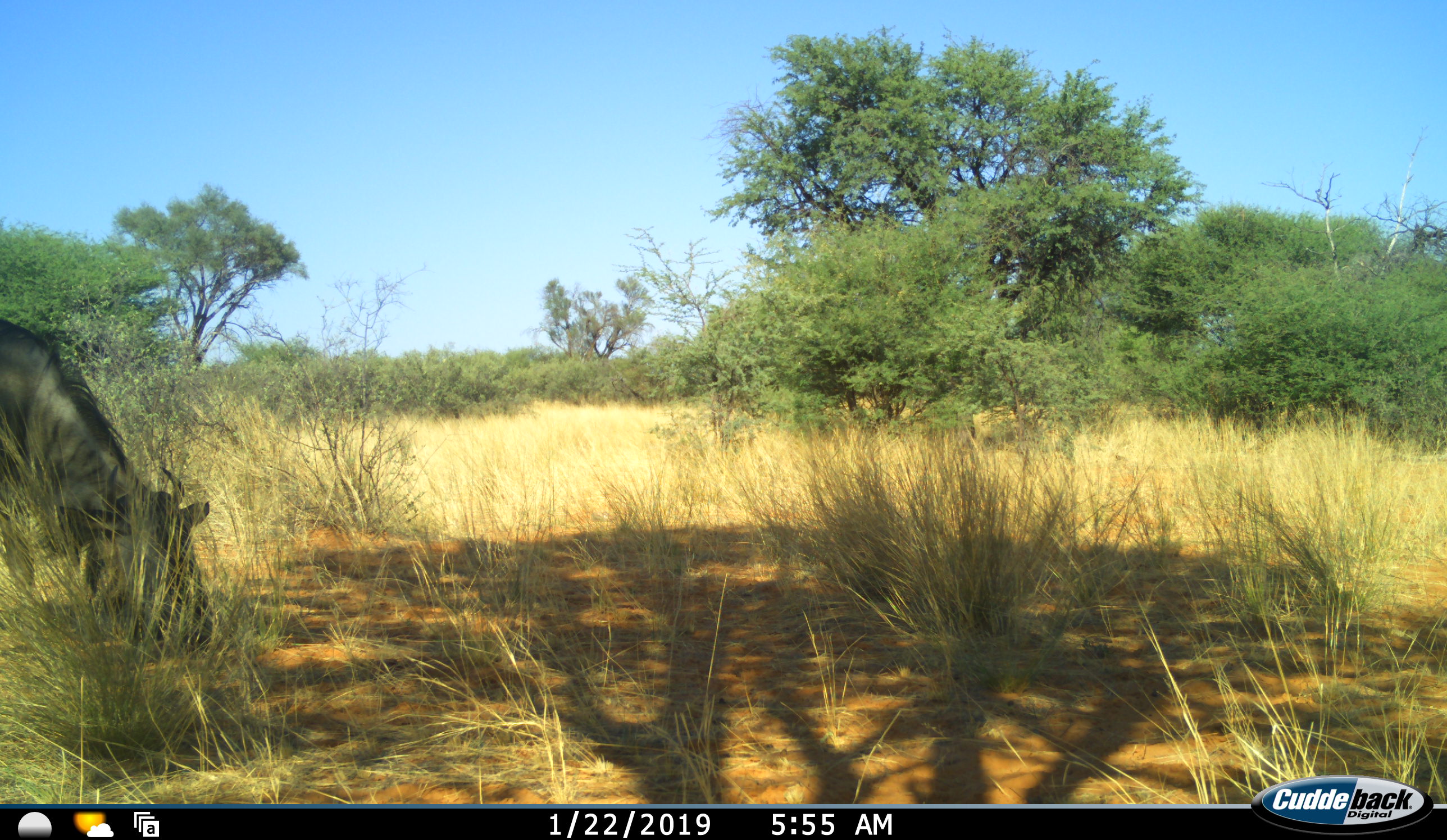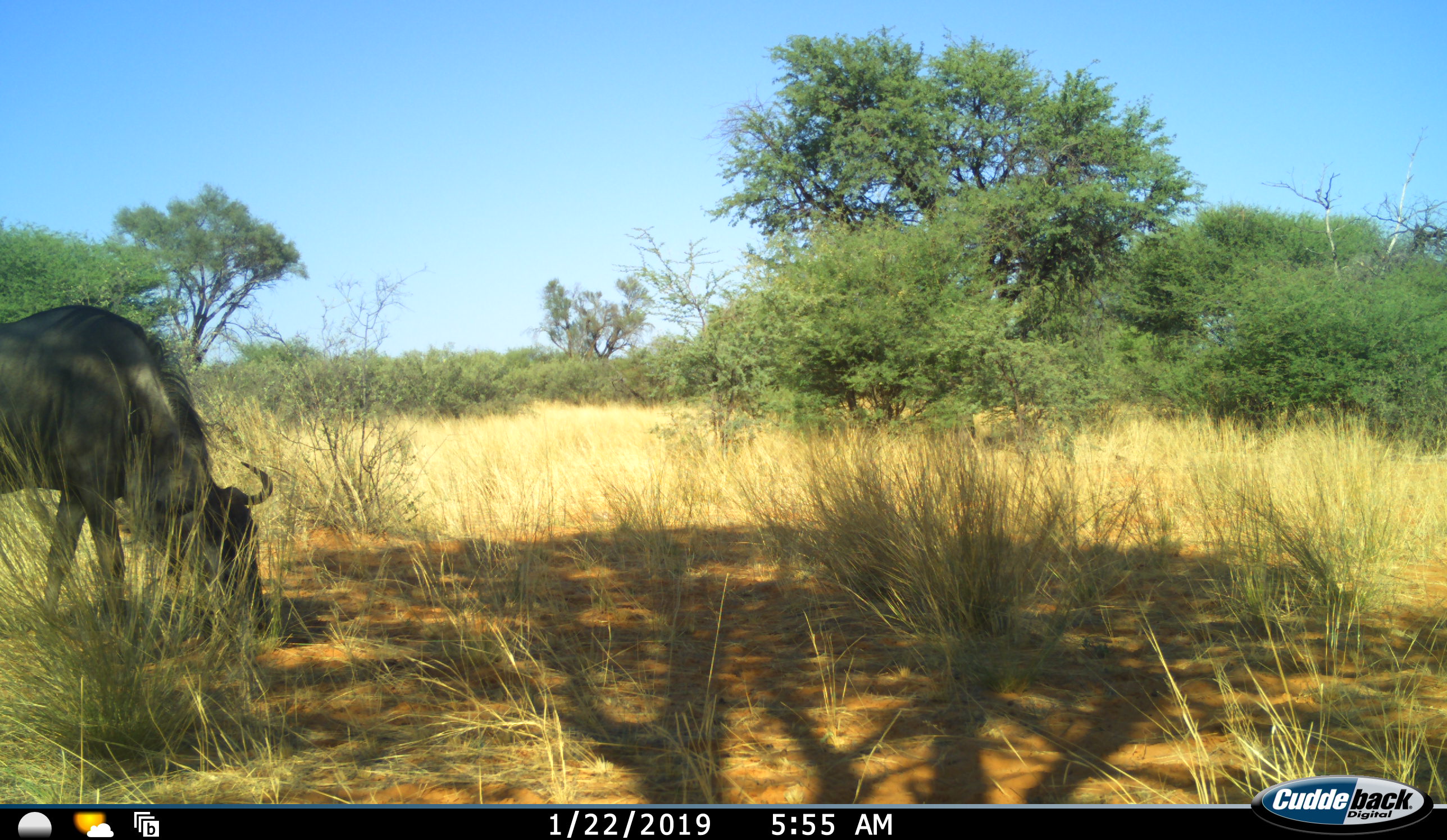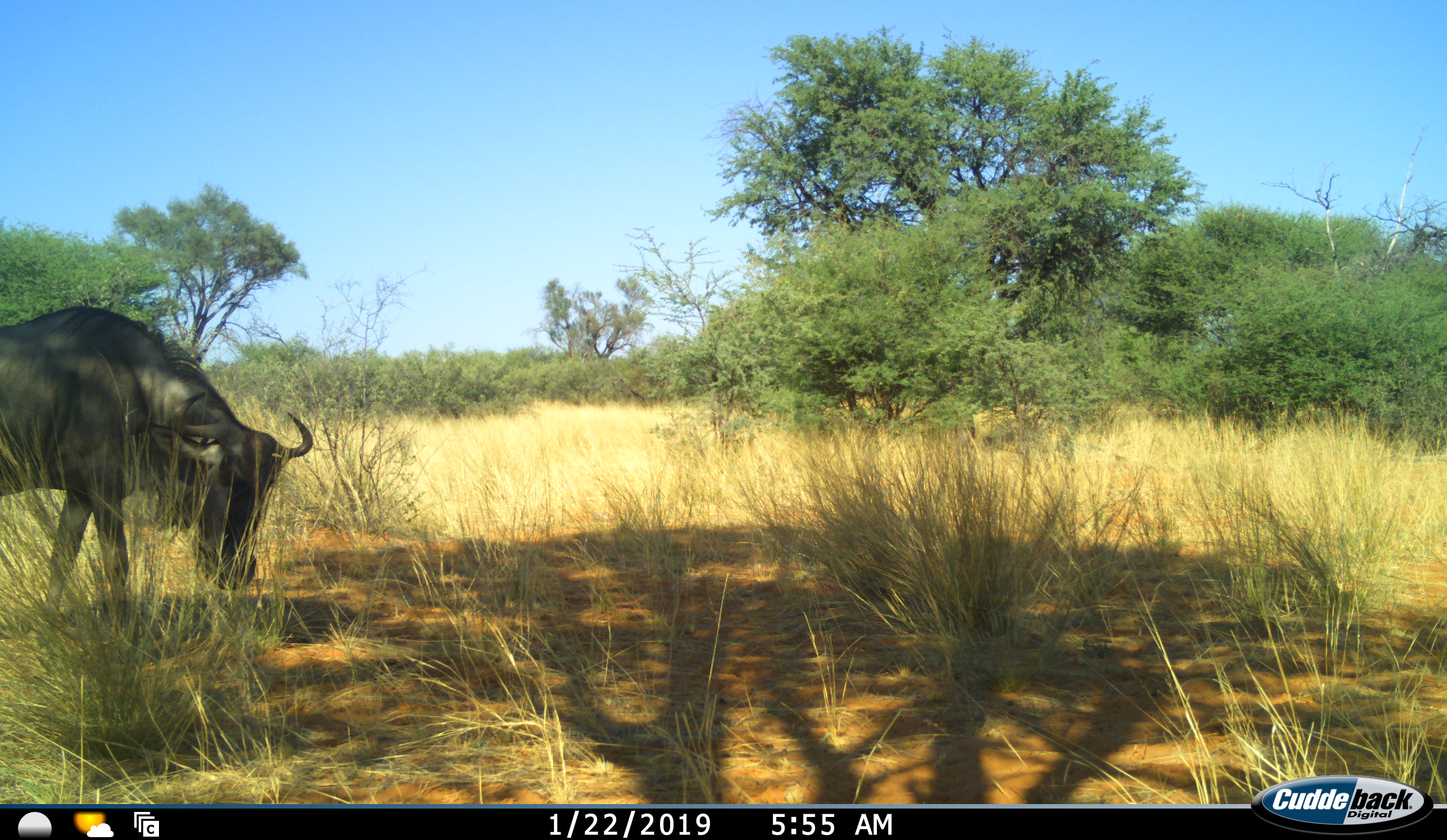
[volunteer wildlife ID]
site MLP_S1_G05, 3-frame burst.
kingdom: Animalia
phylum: Chordata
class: Mammalia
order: Artiodactyla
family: Bovidae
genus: Connochaetes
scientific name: Connochaetes taurinus taurinus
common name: blue wildebeest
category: wildebeestblue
Wildebeestblue (blue wildebeest) (Connochaetes taurinus taurinus), count 1. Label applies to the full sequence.